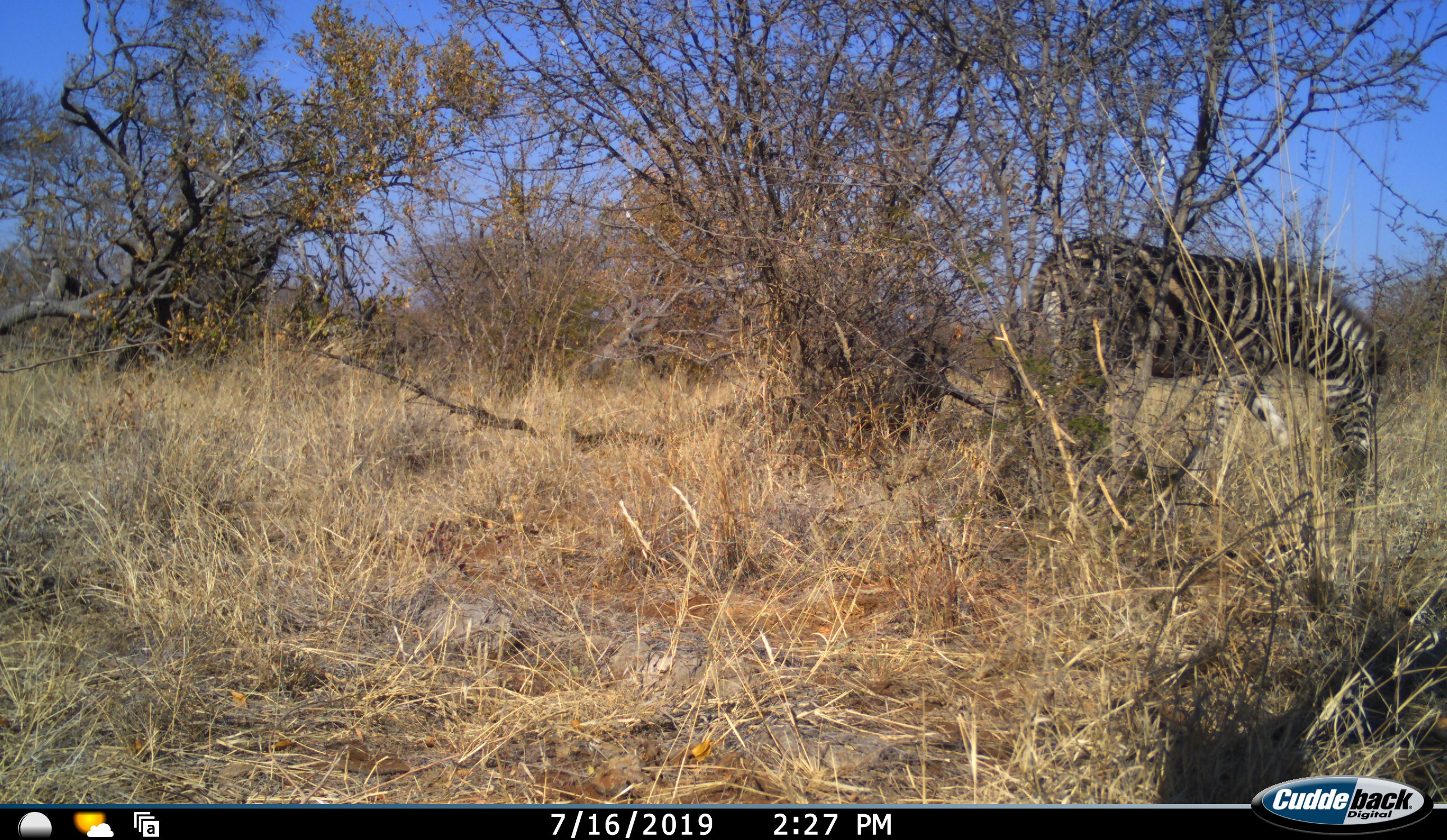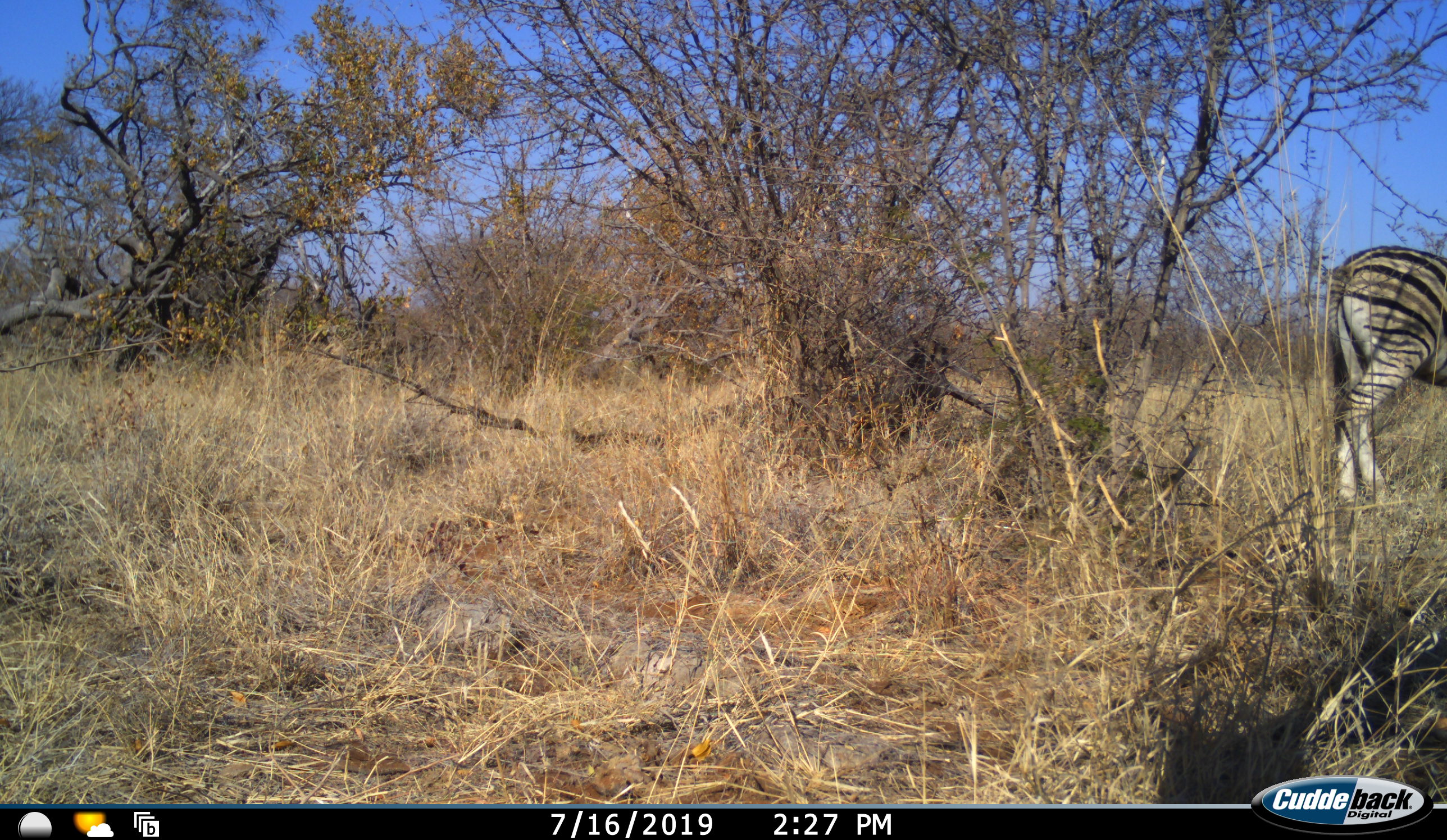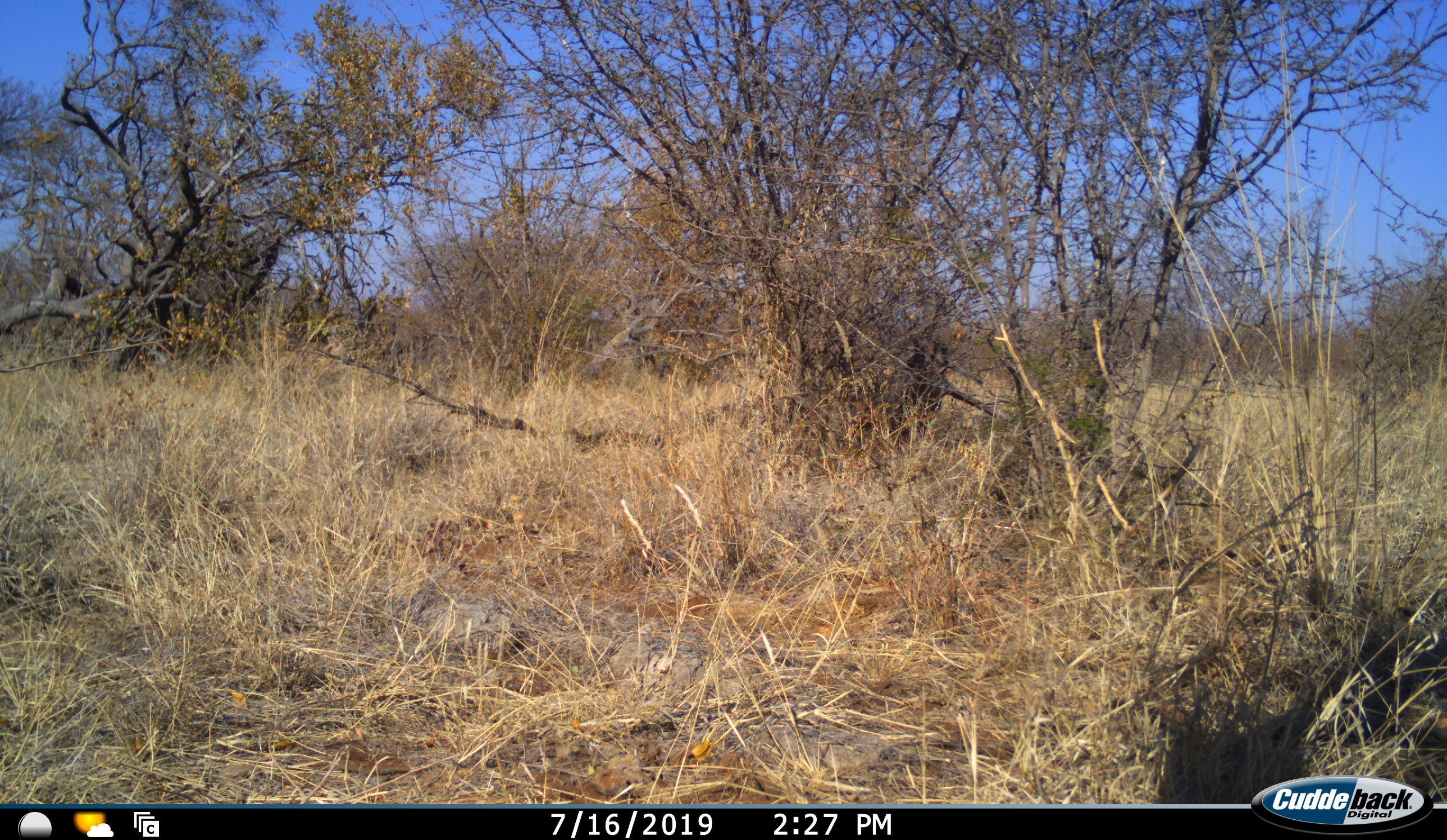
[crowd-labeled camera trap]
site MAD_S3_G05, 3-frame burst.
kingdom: Animalia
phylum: Chordata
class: Mammalia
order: Perissodactyla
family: Equidae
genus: Equus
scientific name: Equus quagga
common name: plains zebra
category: zebraplains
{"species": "zebraplains (plains zebra) (Equus quagga)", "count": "1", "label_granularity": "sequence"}